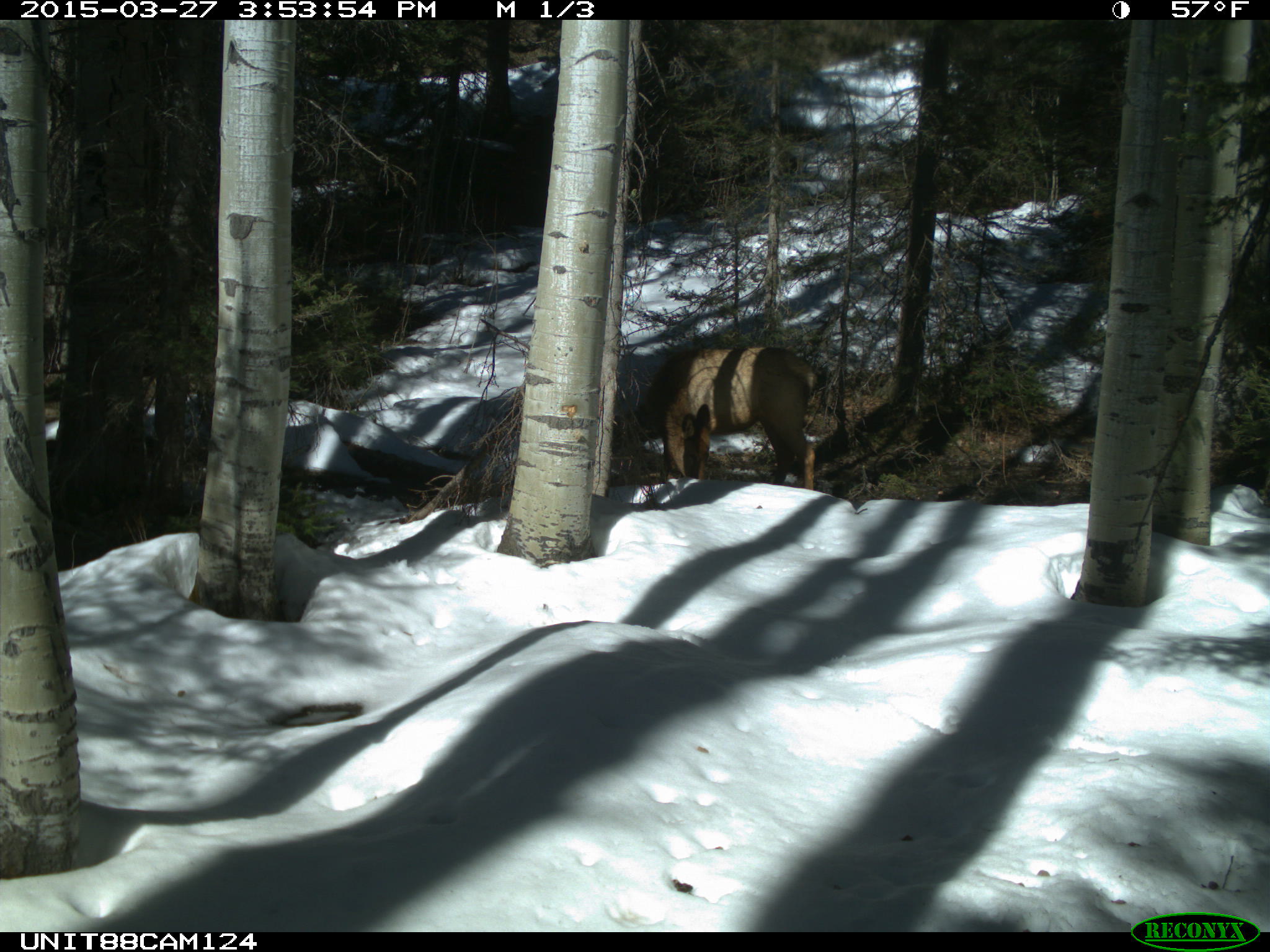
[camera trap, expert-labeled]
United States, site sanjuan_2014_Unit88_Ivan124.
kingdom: Animalia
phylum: Chordata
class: Mammalia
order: Artiodactyla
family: Cervidae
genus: Cervus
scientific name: Cervus elaphus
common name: red deer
Cervus elaphus (red deer).